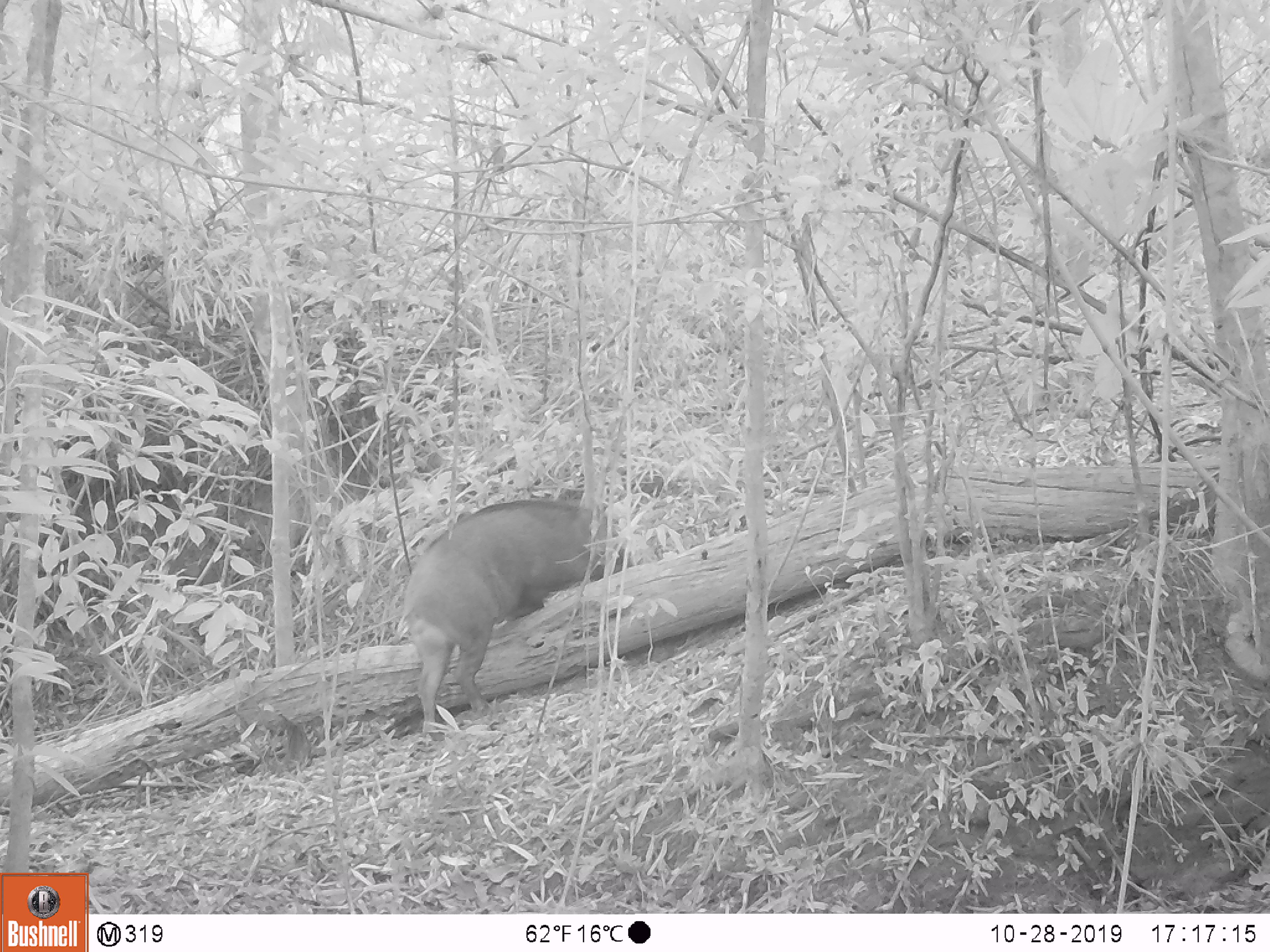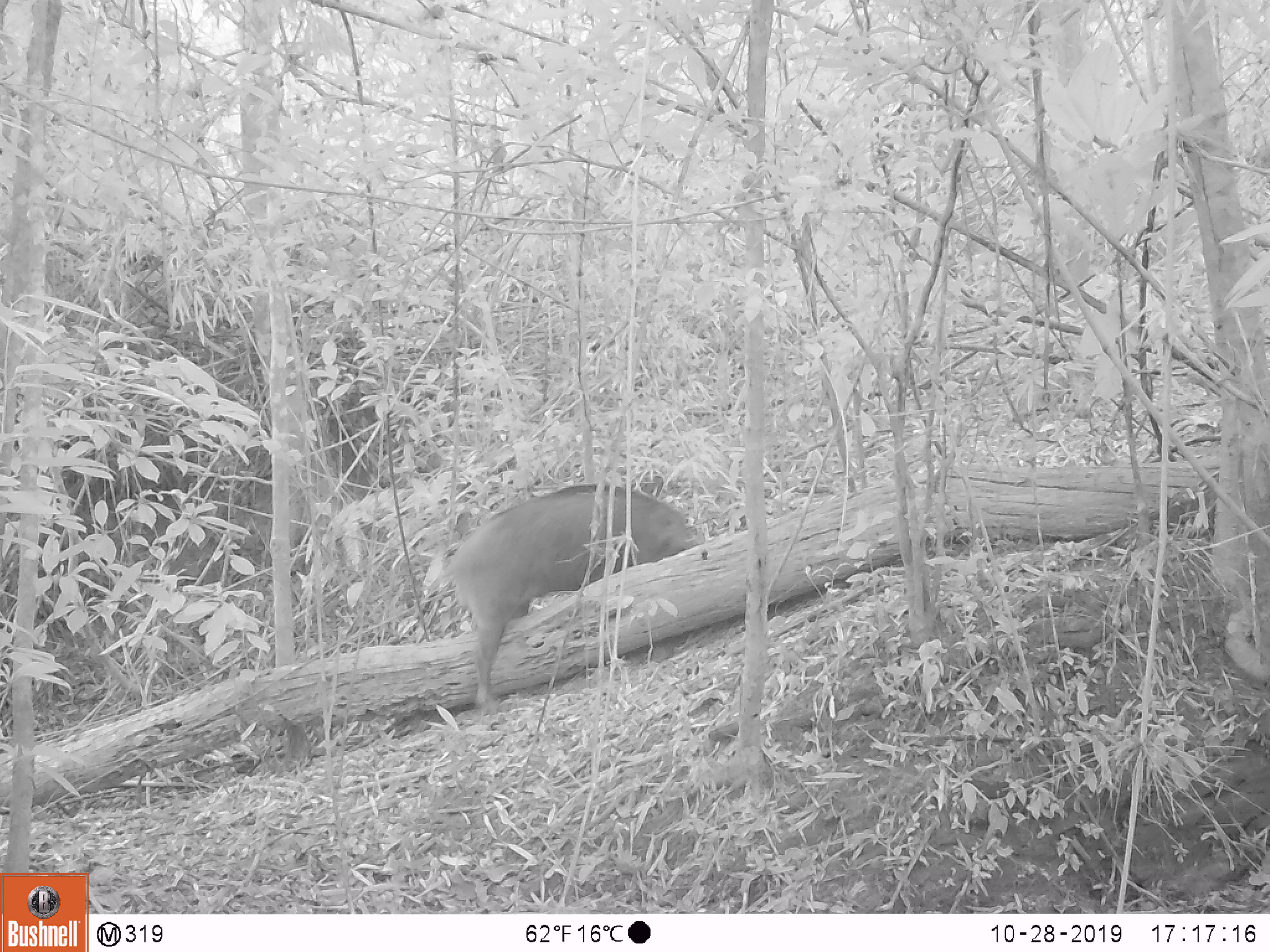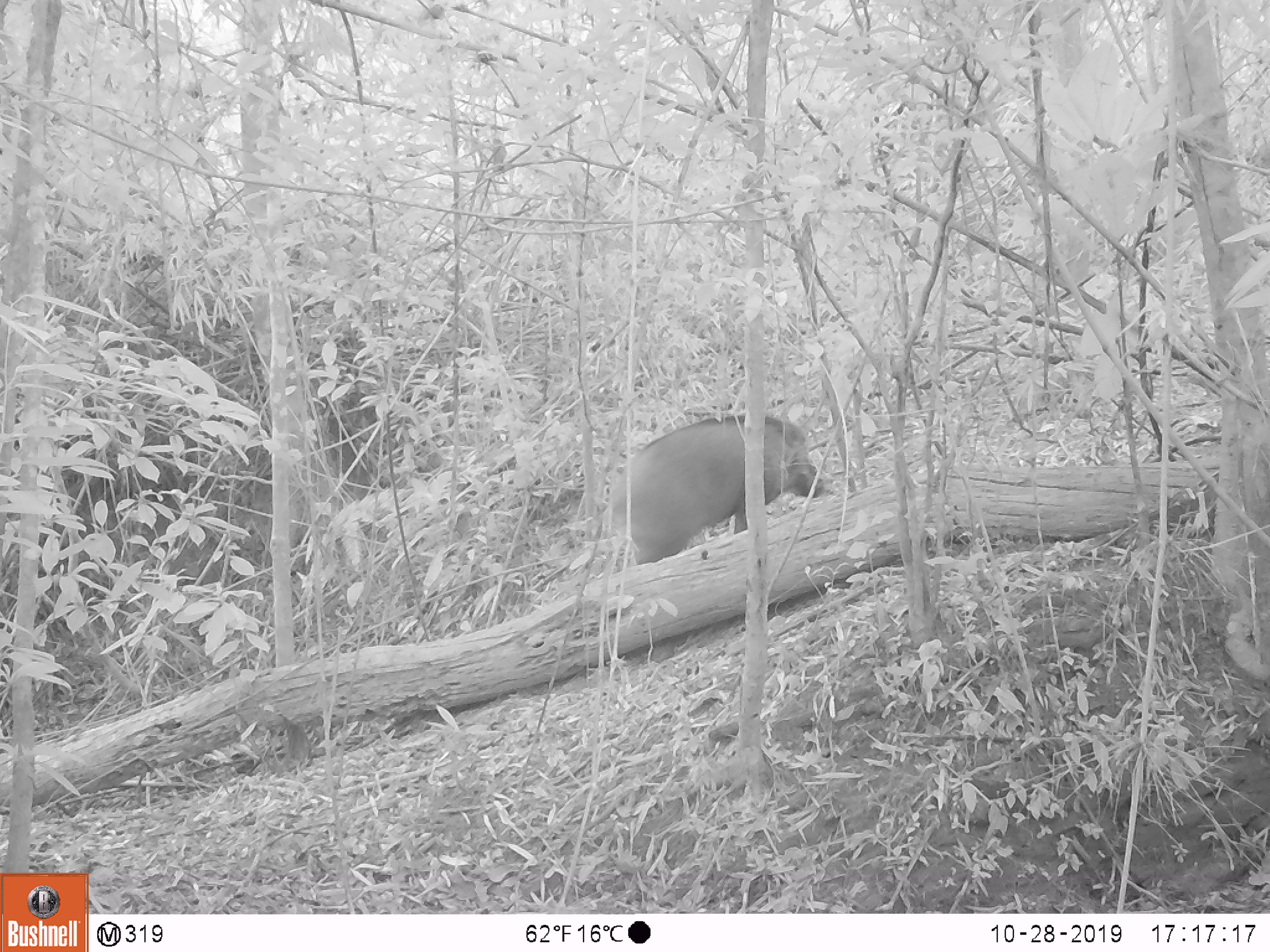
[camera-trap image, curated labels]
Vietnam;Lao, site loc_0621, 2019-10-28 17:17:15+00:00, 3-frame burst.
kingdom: Animalia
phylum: Chordata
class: Mammalia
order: Artiodactyla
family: Suidae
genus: Sus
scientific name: Sus scrofa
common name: eurasian wild pig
Eurasian wild pig (Sus scrofa). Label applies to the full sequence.